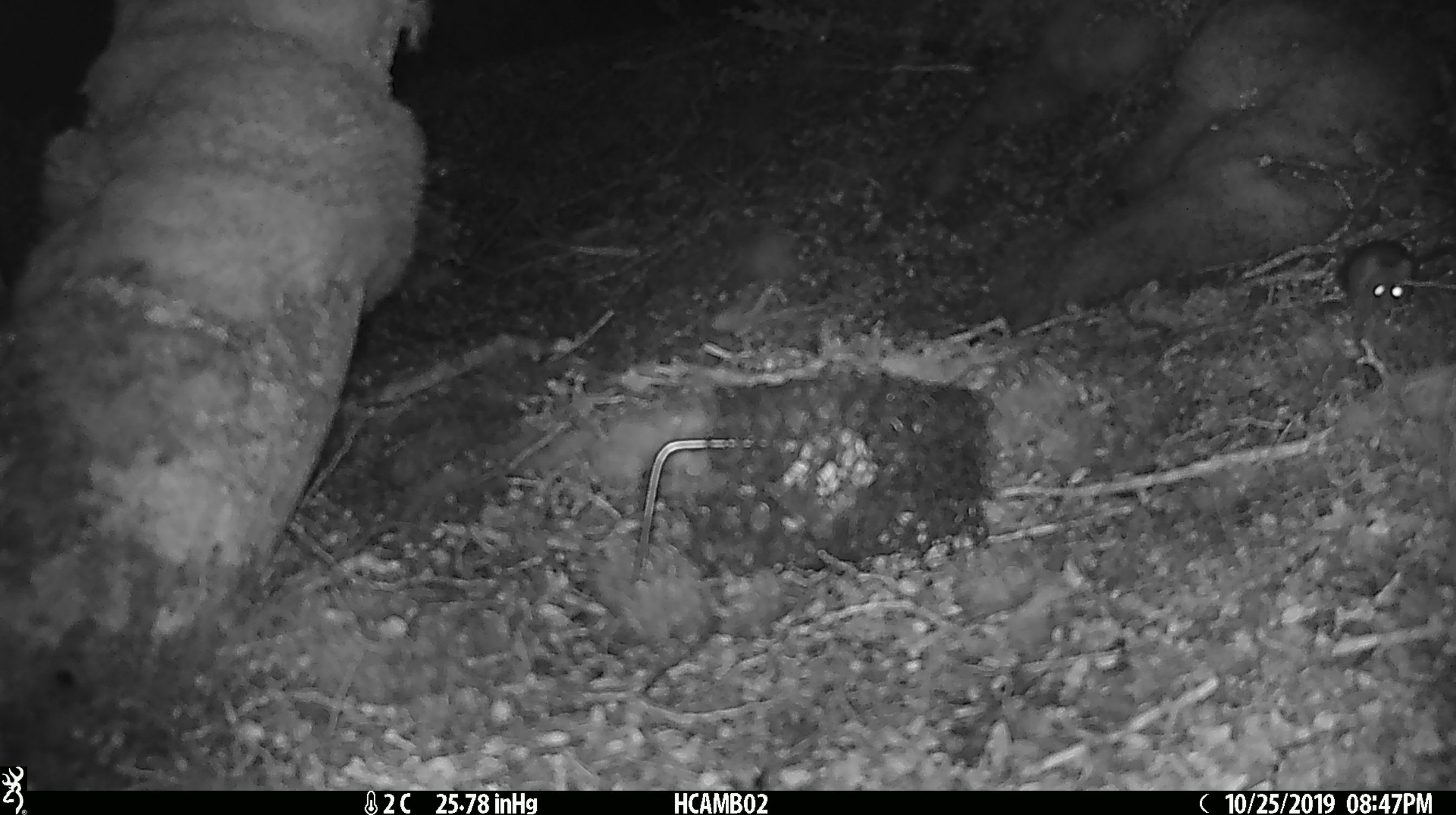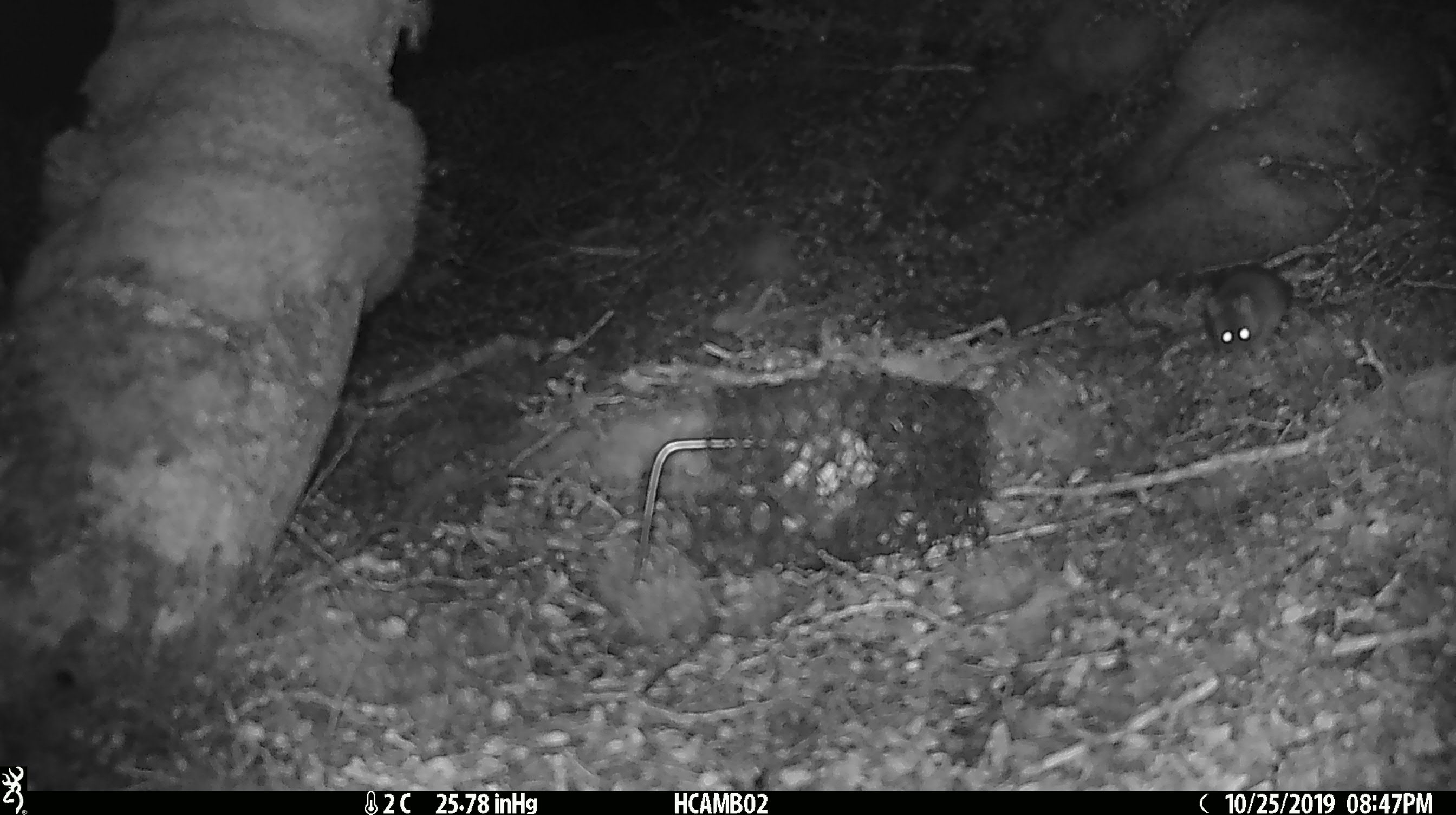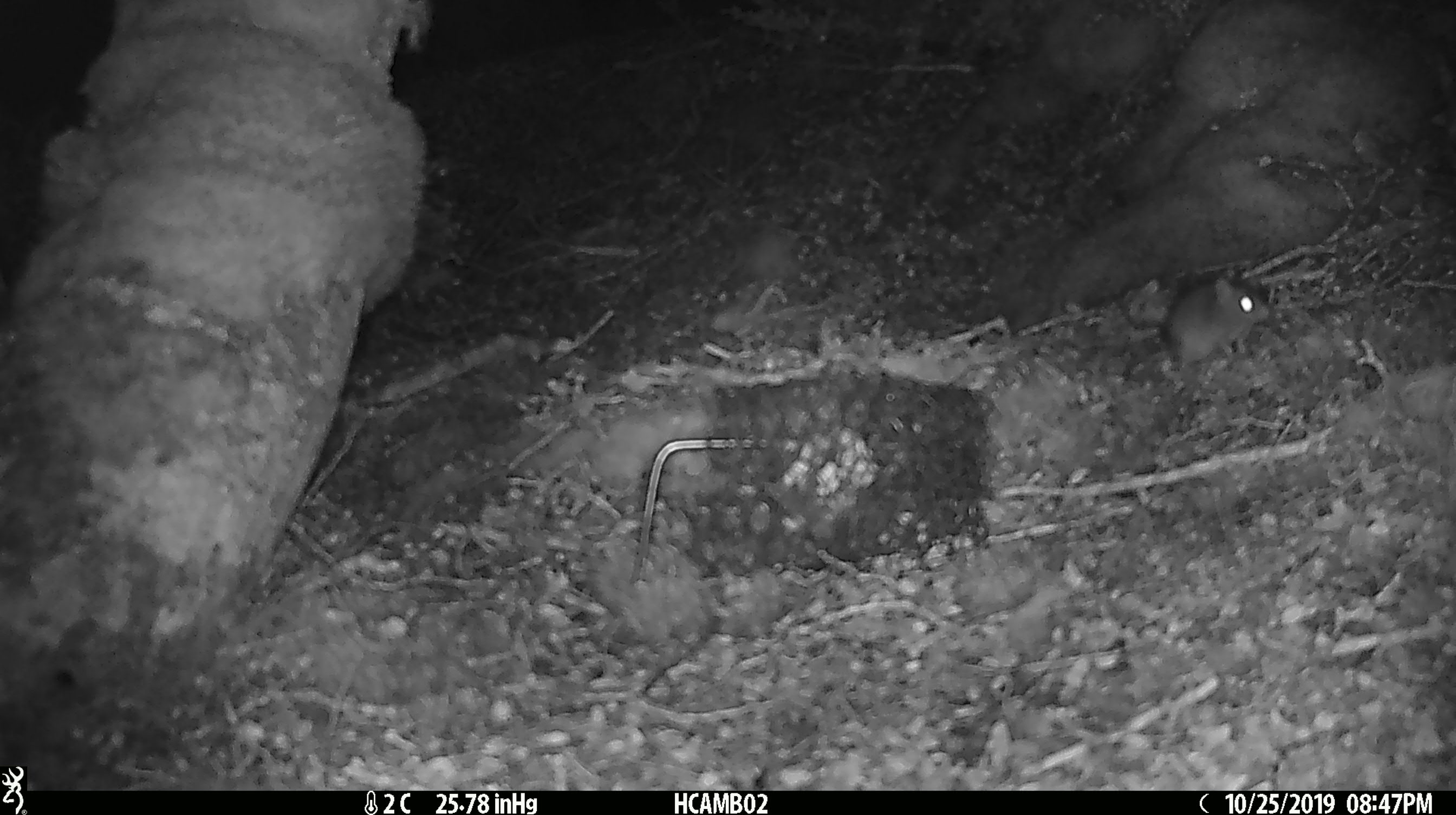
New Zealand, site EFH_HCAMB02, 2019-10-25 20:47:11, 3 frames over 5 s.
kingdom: Animalia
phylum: Chordata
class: Mammalia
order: Rodentia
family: Muridae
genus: Mus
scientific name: Mus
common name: mouse